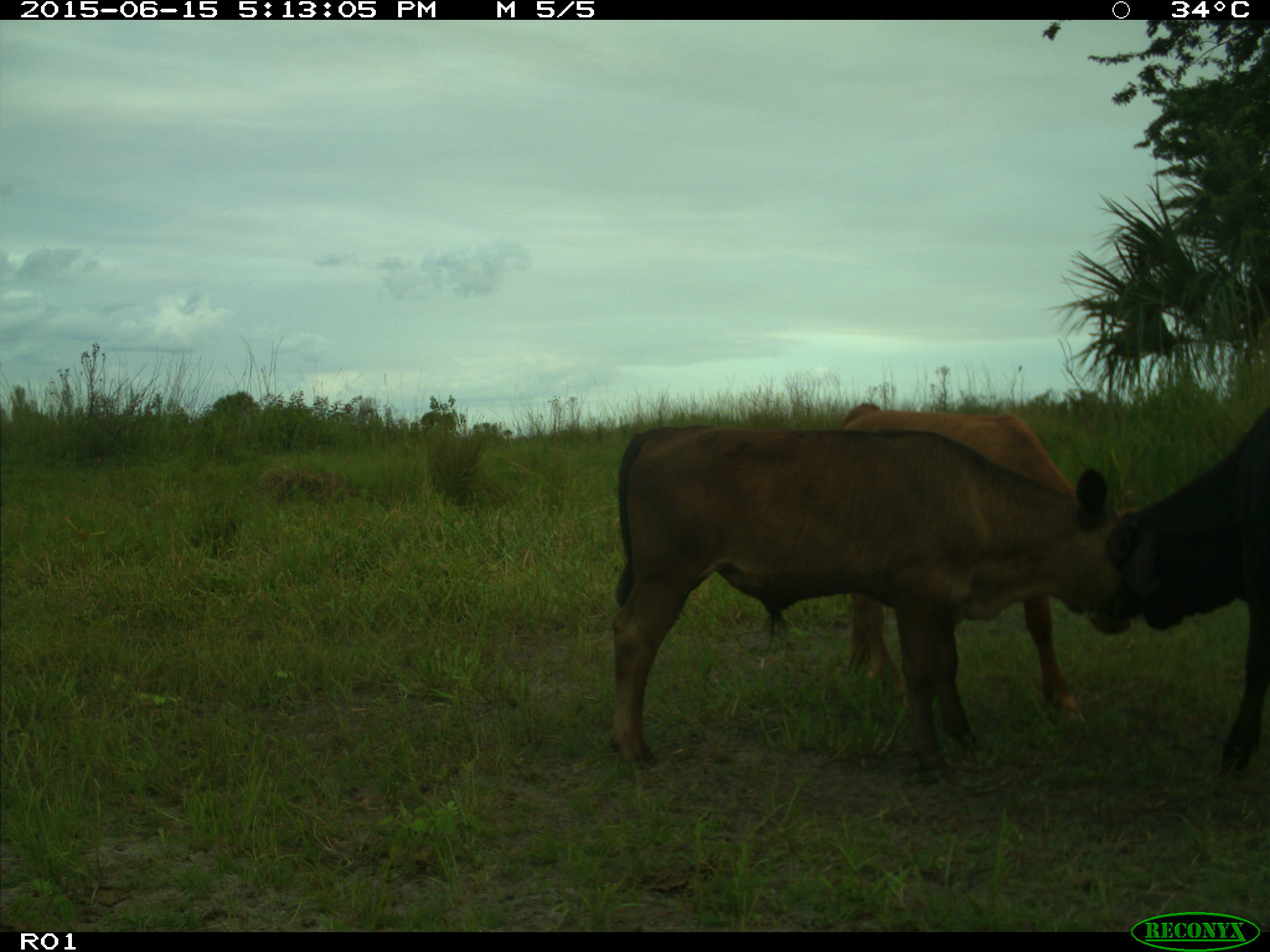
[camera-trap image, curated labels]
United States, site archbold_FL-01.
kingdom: Animalia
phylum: Chordata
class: Mammalia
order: Artiodactyla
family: Bovidae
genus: Bos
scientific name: Bos taurus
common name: domestic cow